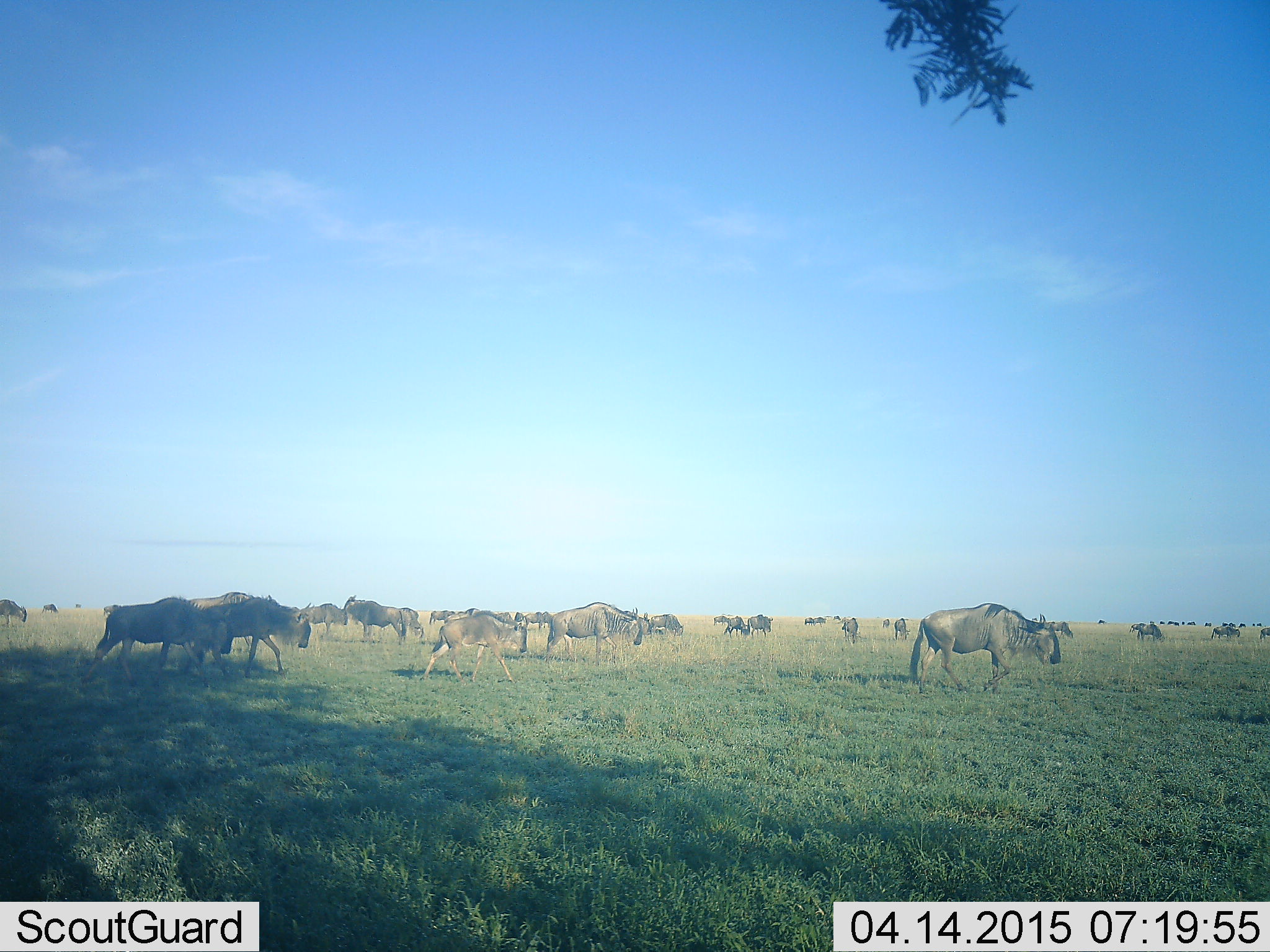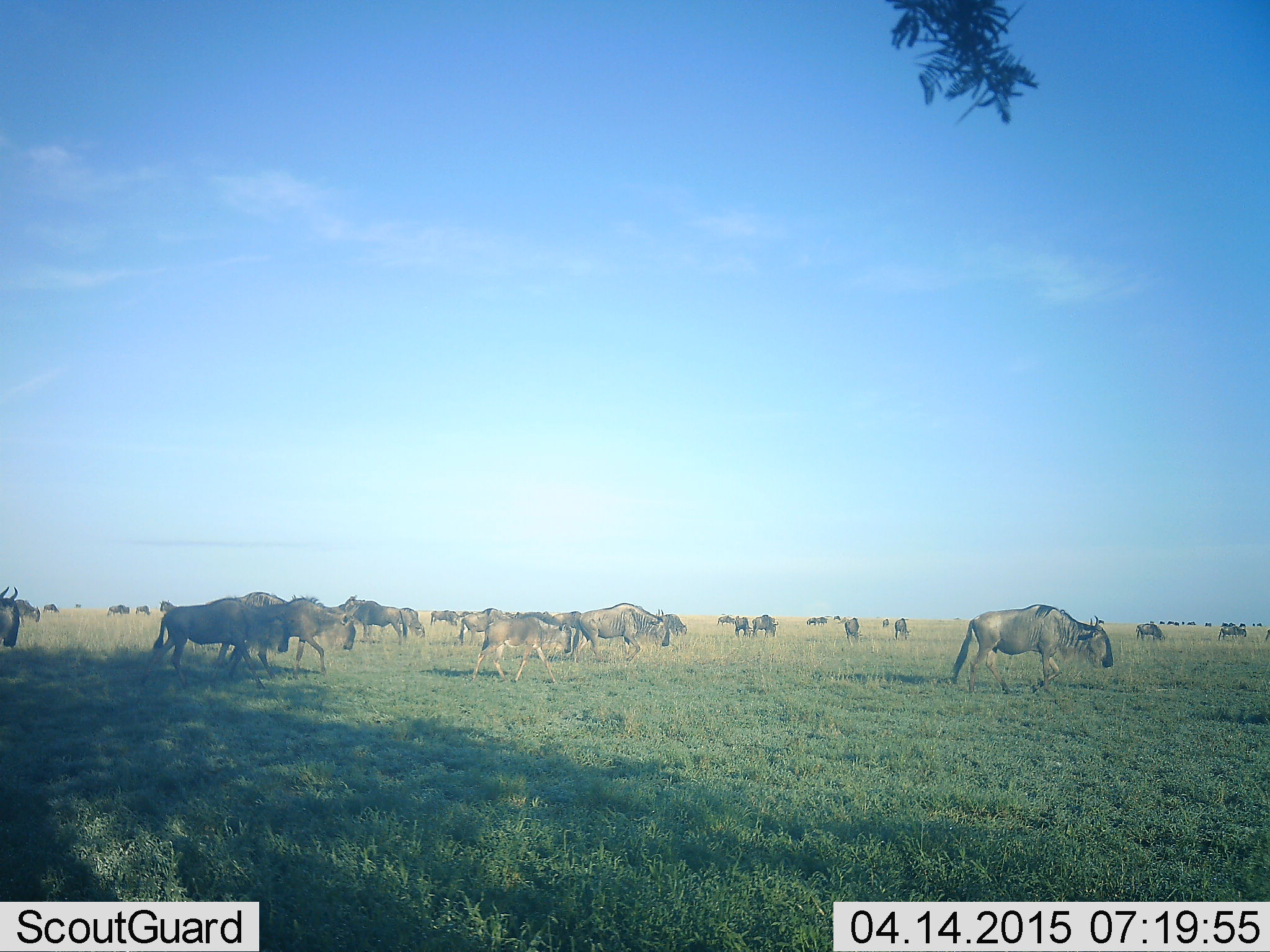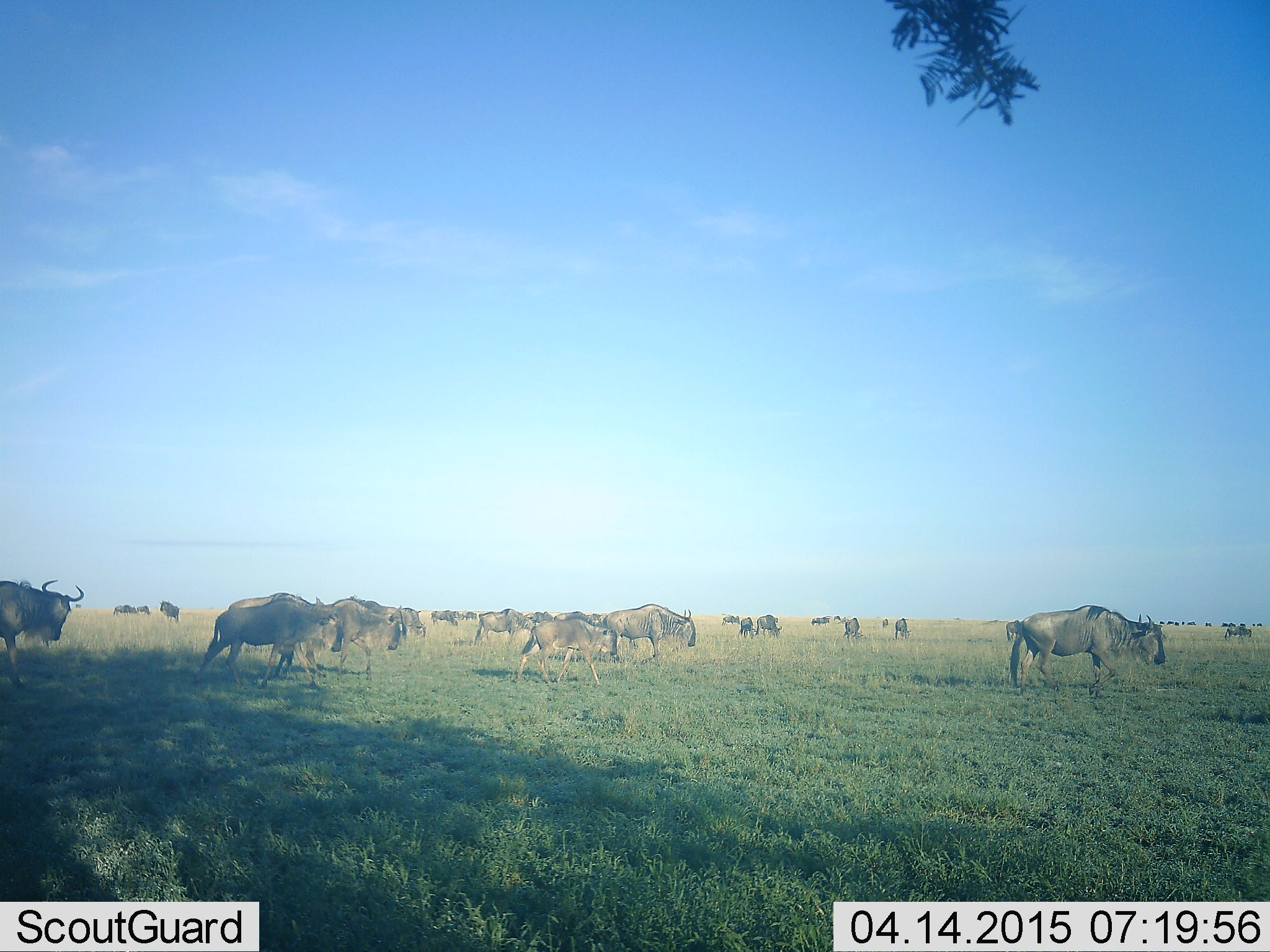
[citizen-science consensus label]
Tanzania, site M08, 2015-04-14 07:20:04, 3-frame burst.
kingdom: Animalia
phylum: Chordata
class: Mammalia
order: Artiodactyla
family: Bovidae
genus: Connochaetes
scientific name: Connochaetes taurinus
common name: blue wildebeest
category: wildebeest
Wildebeest (blue wildebeest) (Connochaetes taurinus), count 11-50. Behavior (volunteer vote fractions): standing 20%, resting 0%, moving 100%, interacting 0%. Young present (vote fraction): 40%. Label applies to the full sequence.